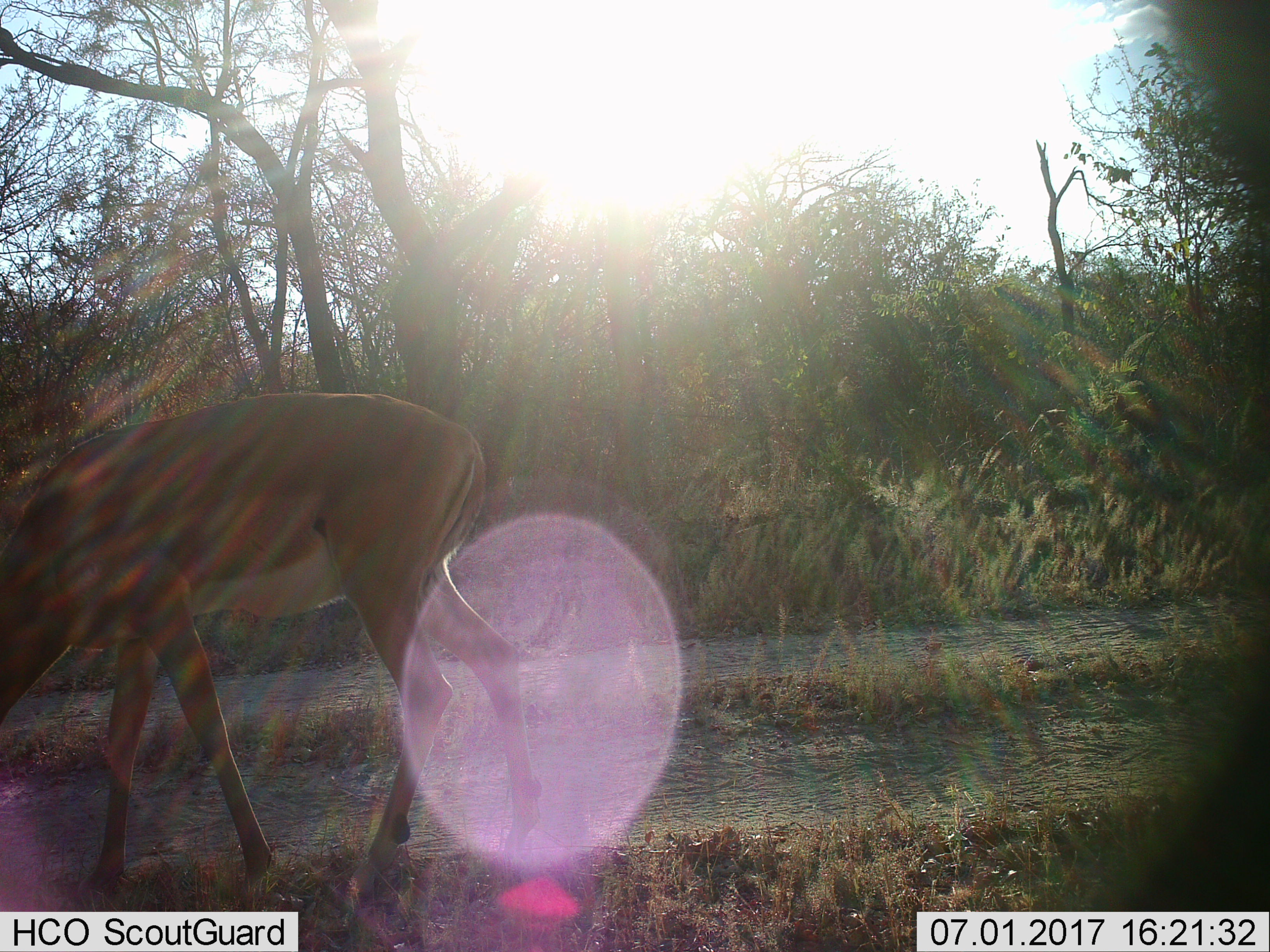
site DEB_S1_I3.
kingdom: Animalia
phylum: Chordata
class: Mammalia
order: Artiodactyla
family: Bovidae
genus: Aepyceros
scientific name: Aepyceros melampus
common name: impala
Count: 1.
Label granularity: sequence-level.